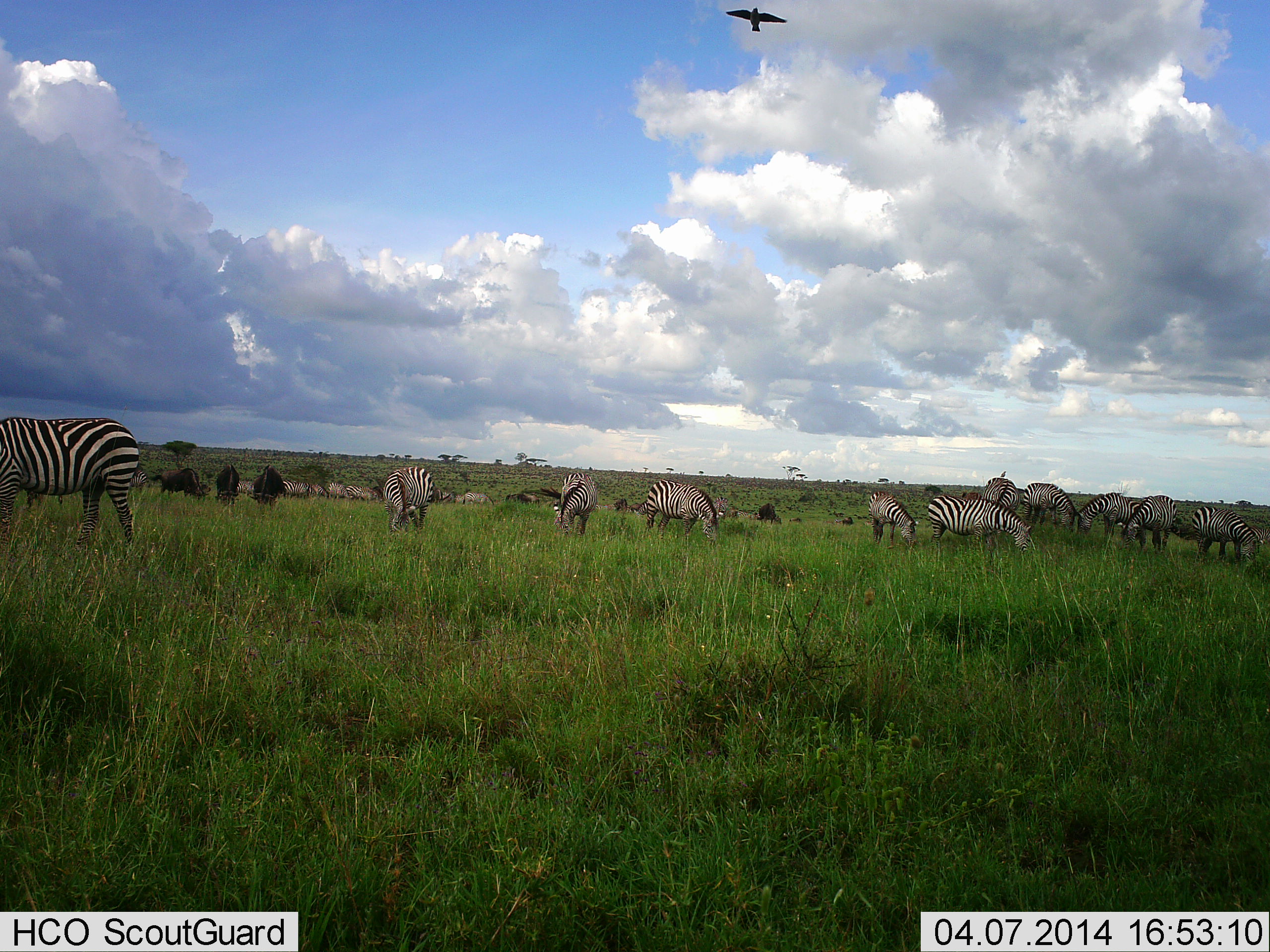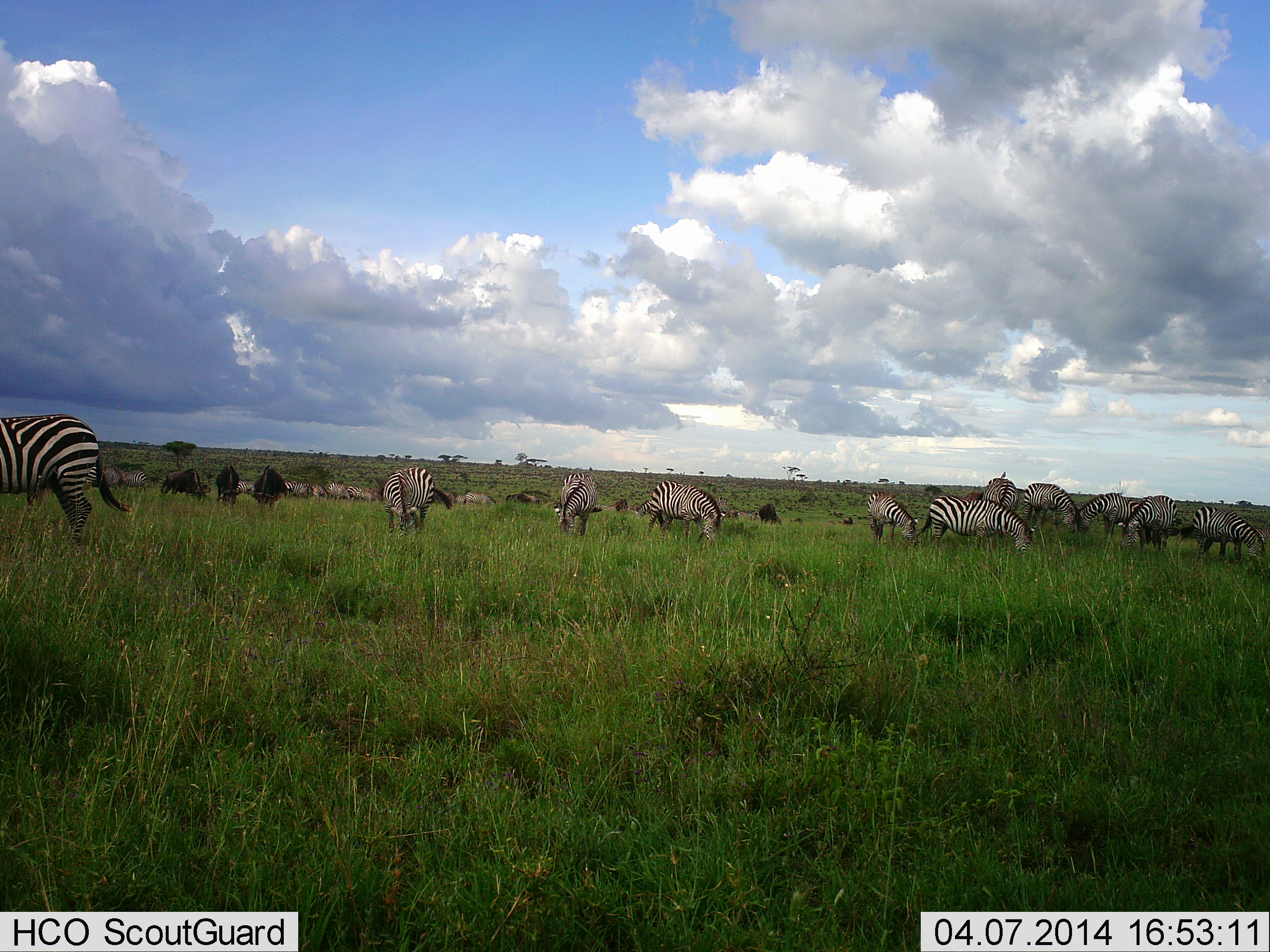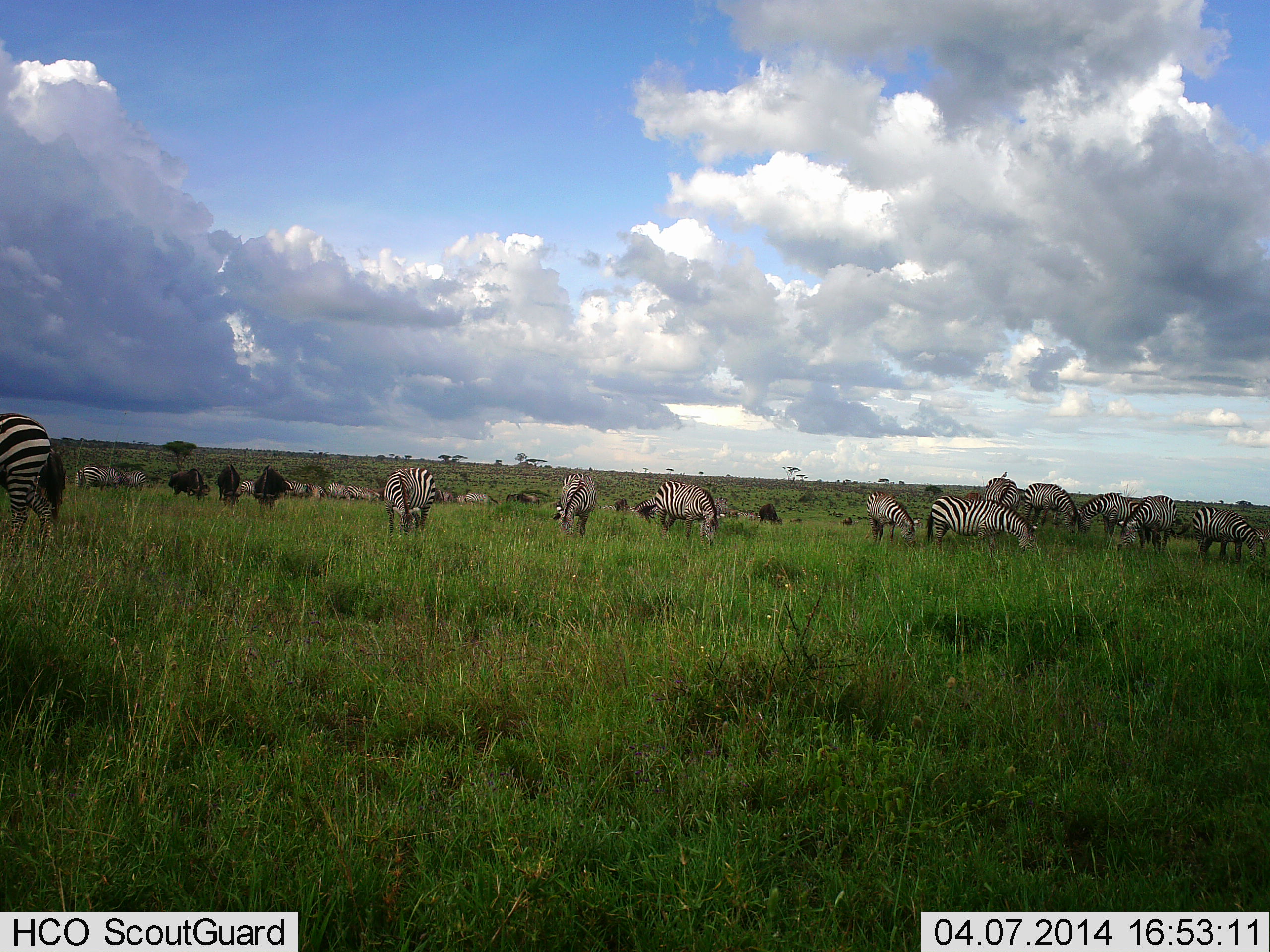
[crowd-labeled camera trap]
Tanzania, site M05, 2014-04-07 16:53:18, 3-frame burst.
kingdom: Animalia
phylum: Chordata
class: Mammalia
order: Artiodactyla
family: Bovidae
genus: Connochaetes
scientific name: Connochaetes taurinus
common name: blue wildebeest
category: wildebeest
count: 4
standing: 32%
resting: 0%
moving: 10%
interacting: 0%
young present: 0%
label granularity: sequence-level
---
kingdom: Animalia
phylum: Chordata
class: Mammalia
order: Perissodactyla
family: Equidae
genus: Equus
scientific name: Equus quagga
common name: plains zebra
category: zebra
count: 11-50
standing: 34%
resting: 5%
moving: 23%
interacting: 3%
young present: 0%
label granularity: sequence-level